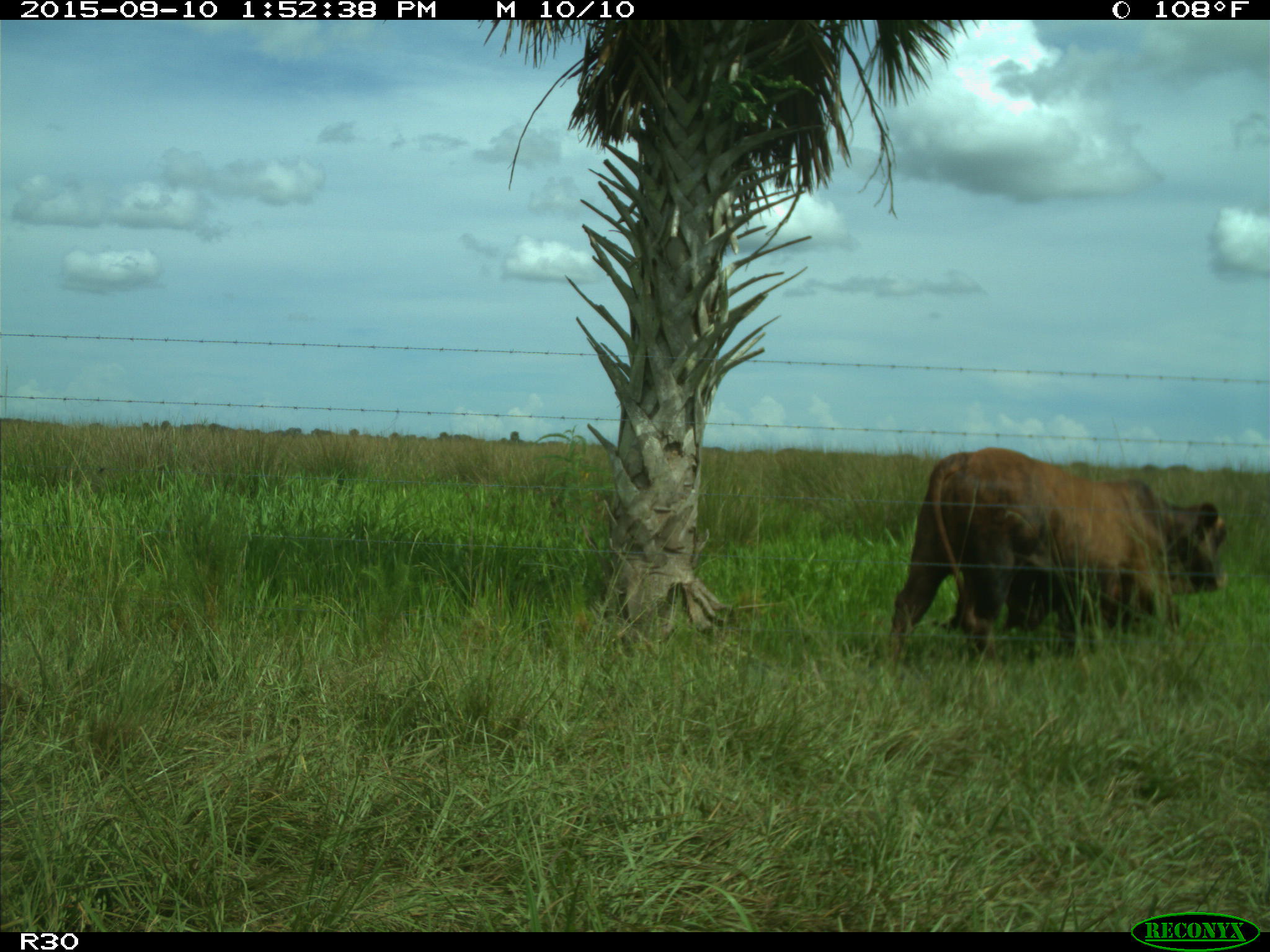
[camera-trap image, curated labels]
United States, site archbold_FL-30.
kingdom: Animalia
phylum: Chordata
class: Mammalia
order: Artiodactyla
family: Bovidae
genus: Bos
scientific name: Bos taurus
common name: domestic cow